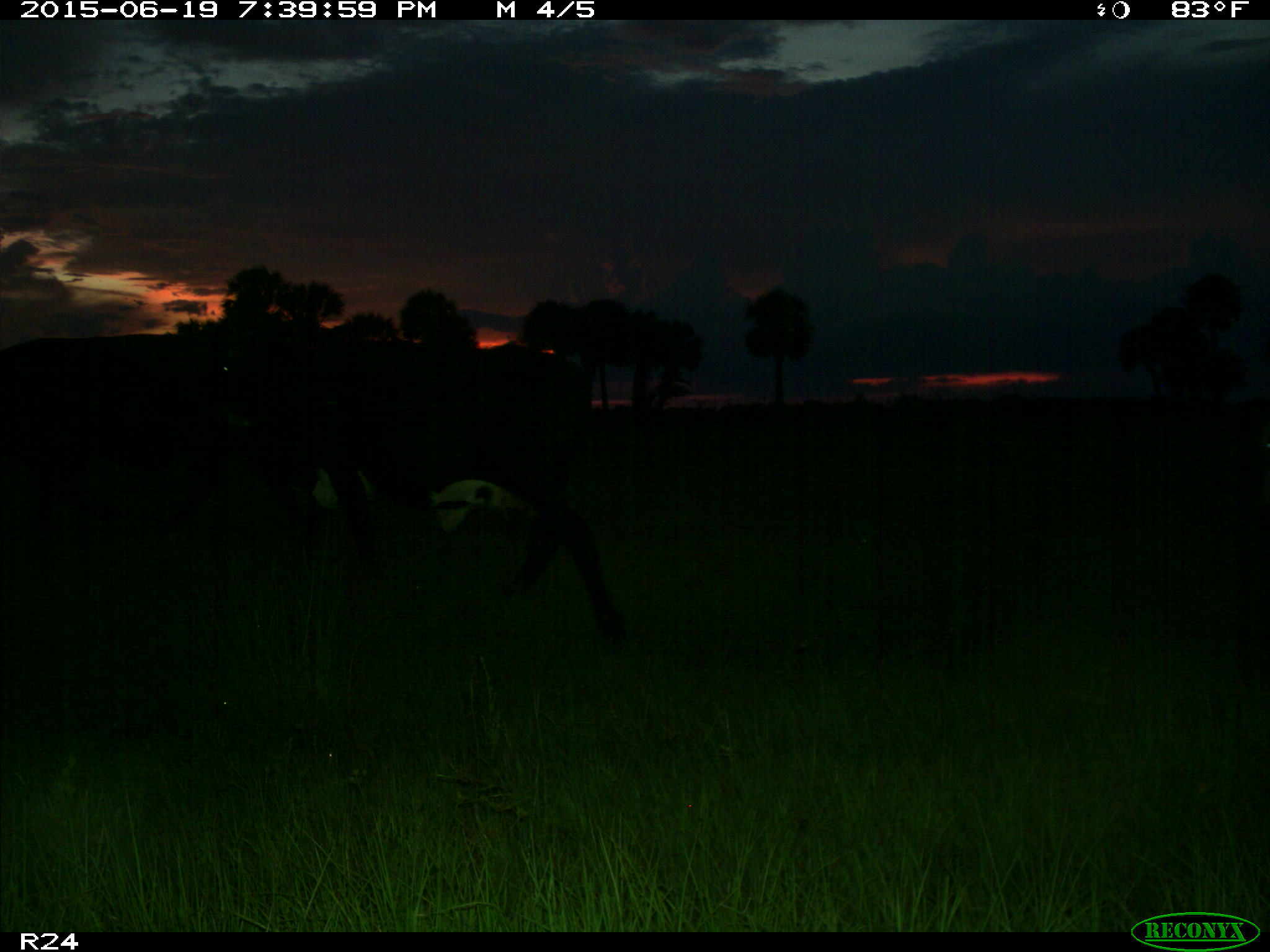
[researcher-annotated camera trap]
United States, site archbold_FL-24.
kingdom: Animalia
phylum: Chordata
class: Mammalia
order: Artiodactyla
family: Bovidae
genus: Bos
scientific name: Bos taurus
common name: domestic cow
Bos taurus (domestic cow).